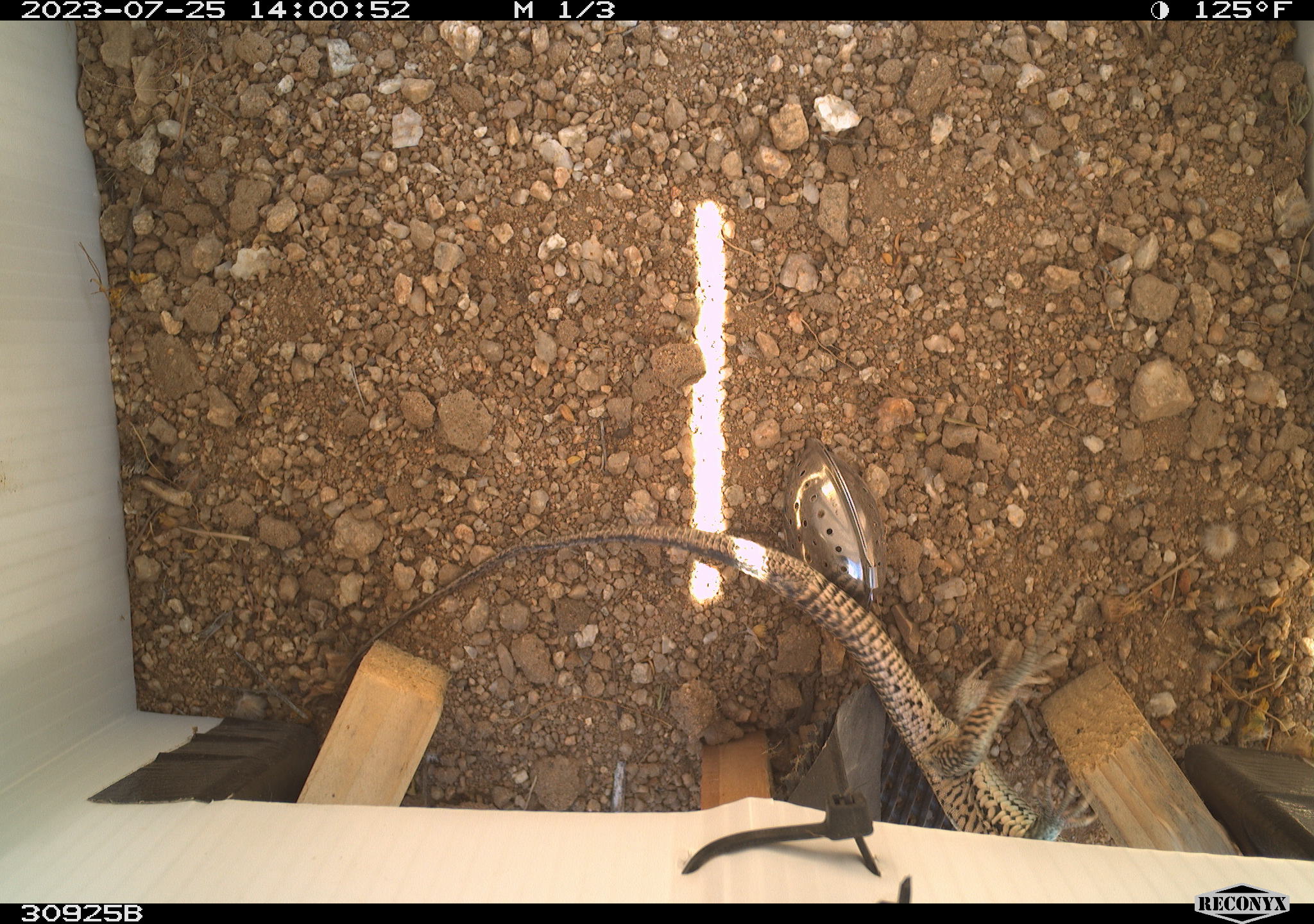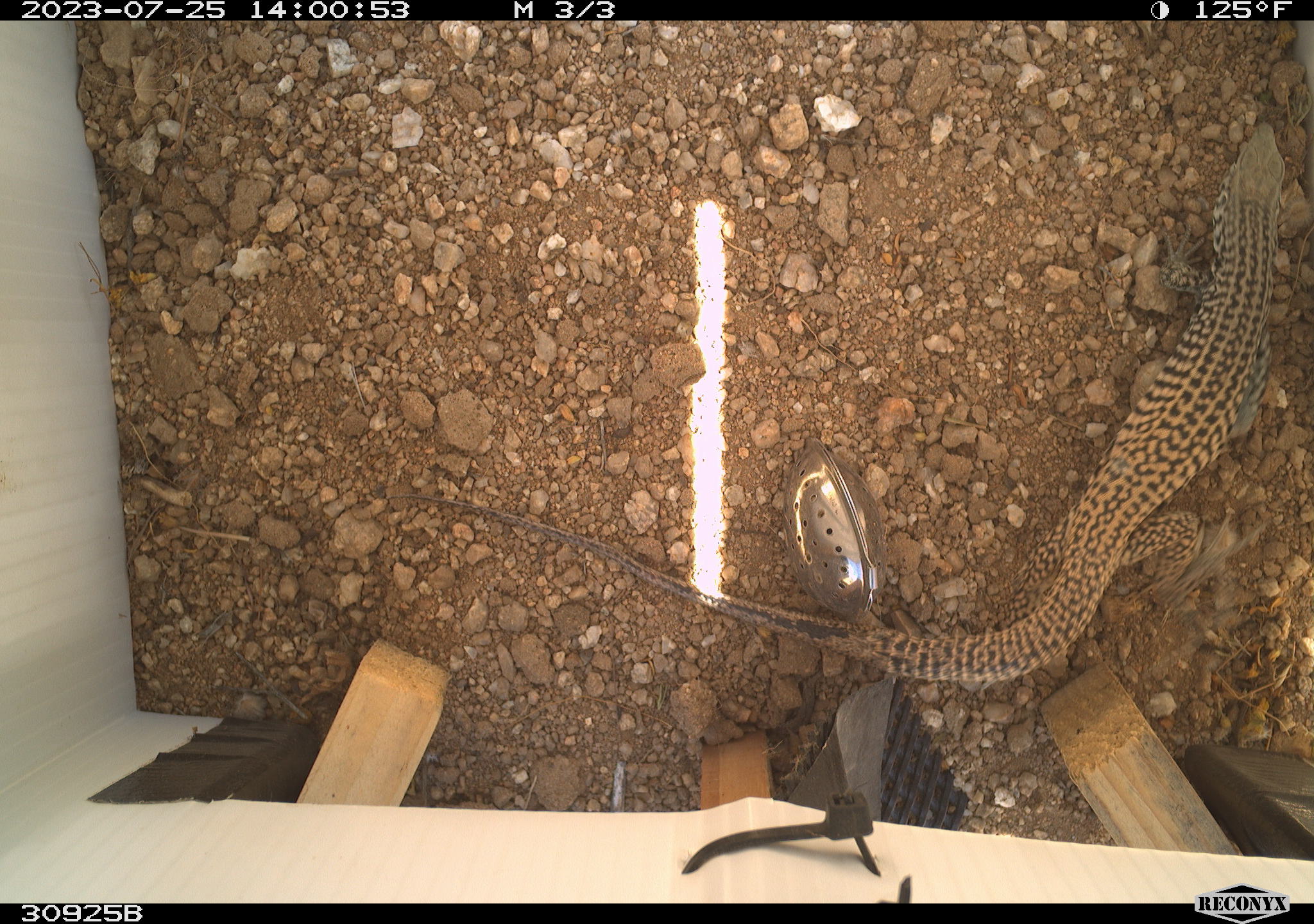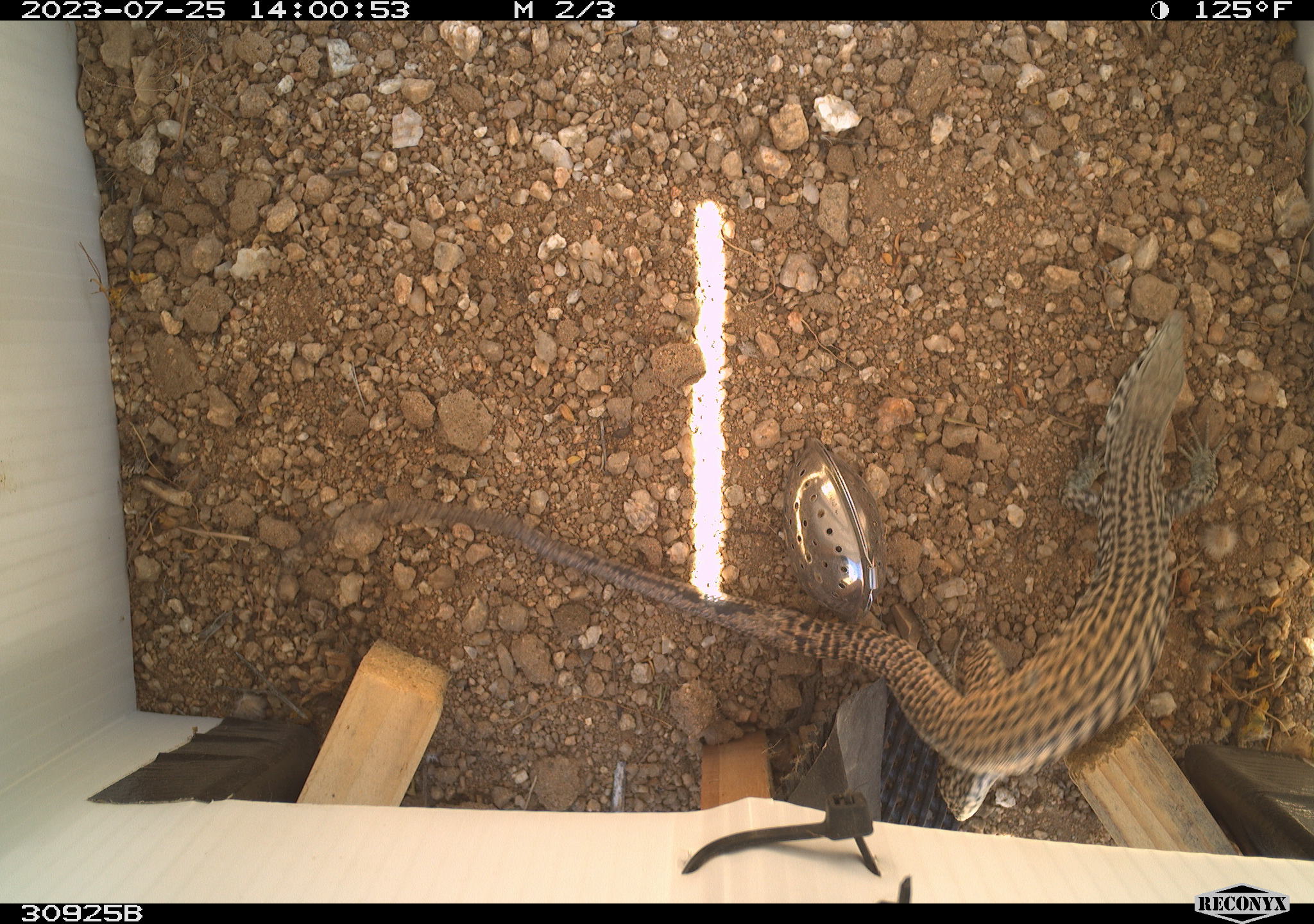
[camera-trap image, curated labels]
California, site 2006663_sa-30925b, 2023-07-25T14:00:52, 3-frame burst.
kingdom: Animalia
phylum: Chordata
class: Reptilia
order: Squamata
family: Teiidae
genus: Aspidoscelis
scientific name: Aspidoscelis tigris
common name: western whiptail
Western whiptail (Aspidoscelis tigris).